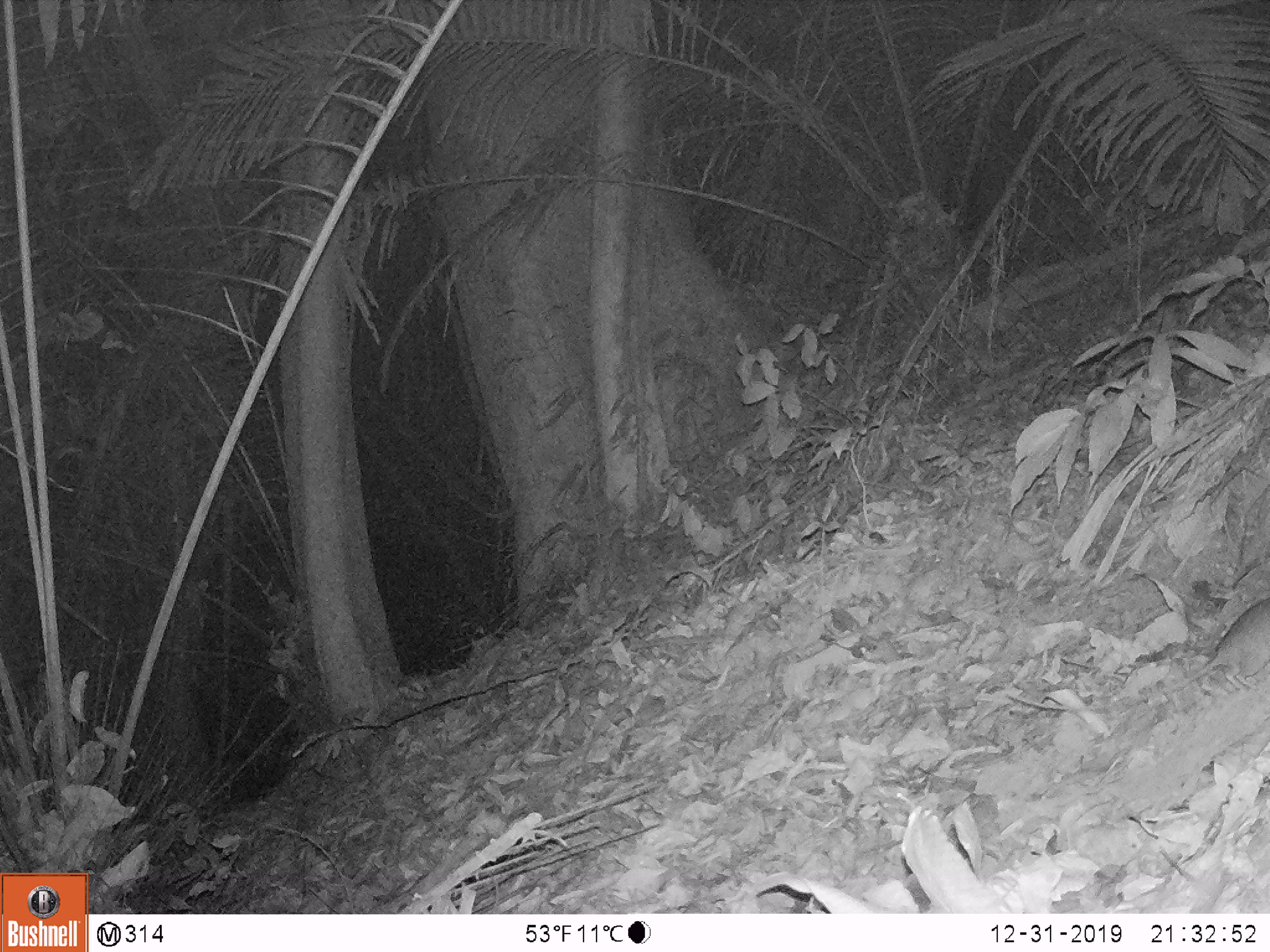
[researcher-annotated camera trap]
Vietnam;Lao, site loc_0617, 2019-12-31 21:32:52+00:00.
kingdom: Animalia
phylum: Chordata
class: Mammalia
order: Rodentia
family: Muridae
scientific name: Muridae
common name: old-world mice and rats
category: unidentified murid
Unidentified murid (old-world mice and rats) (Muridae). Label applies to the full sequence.